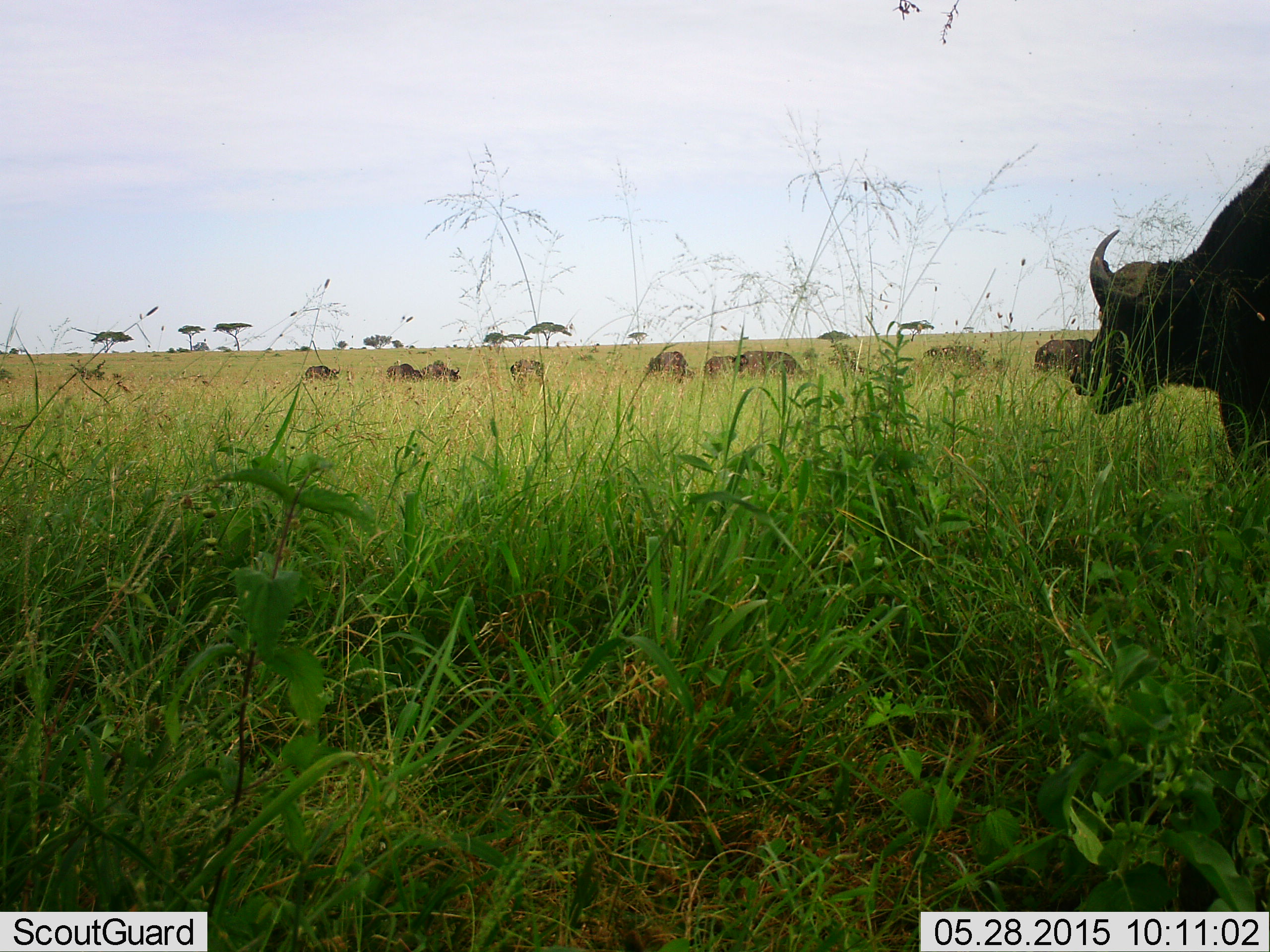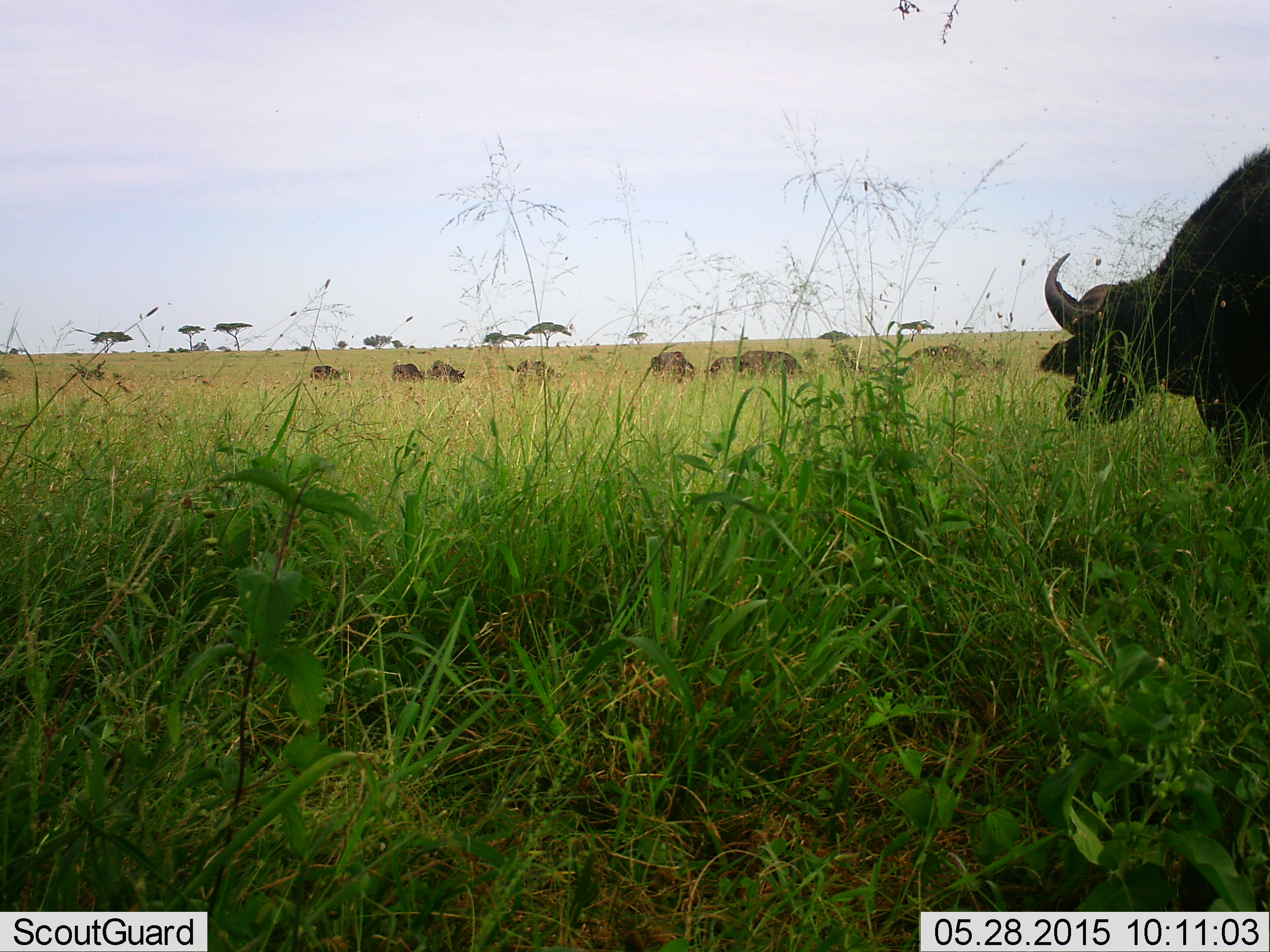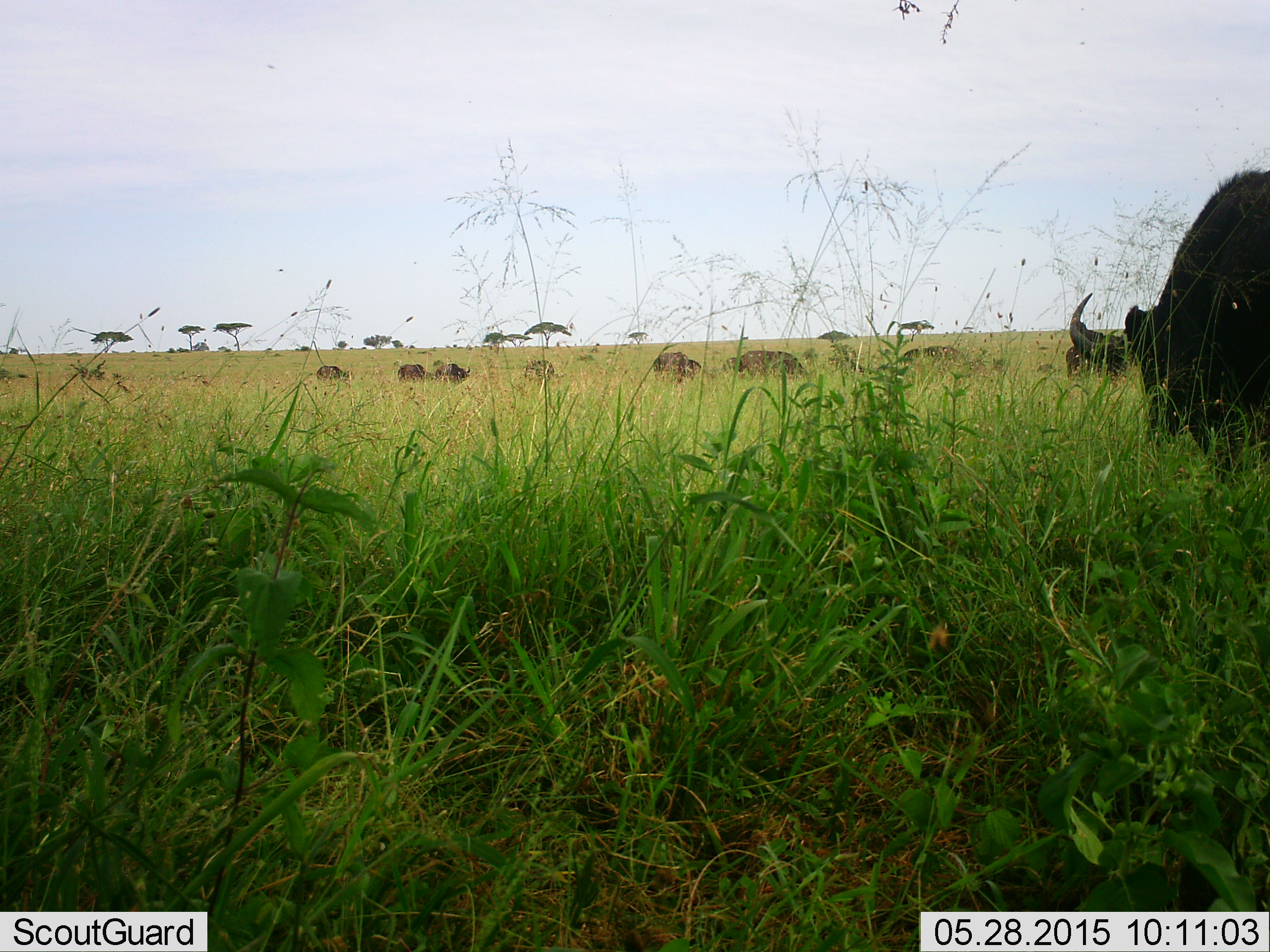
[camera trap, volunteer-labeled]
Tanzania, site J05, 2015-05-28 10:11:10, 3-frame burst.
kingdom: Animalia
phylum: Chordata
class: Mammalia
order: Artiodactyla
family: Bovidae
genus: Syncerus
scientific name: Syncerus caffer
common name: cape buffalo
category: buffalo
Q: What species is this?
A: Buffalo (cape buffalo) (Syncerus caffer).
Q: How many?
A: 11-50.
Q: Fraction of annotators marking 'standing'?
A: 60%.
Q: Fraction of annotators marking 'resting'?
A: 10%.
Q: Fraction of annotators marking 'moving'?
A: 80%.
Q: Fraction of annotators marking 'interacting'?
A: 0%.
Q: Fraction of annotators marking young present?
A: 0%.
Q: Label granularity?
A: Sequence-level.